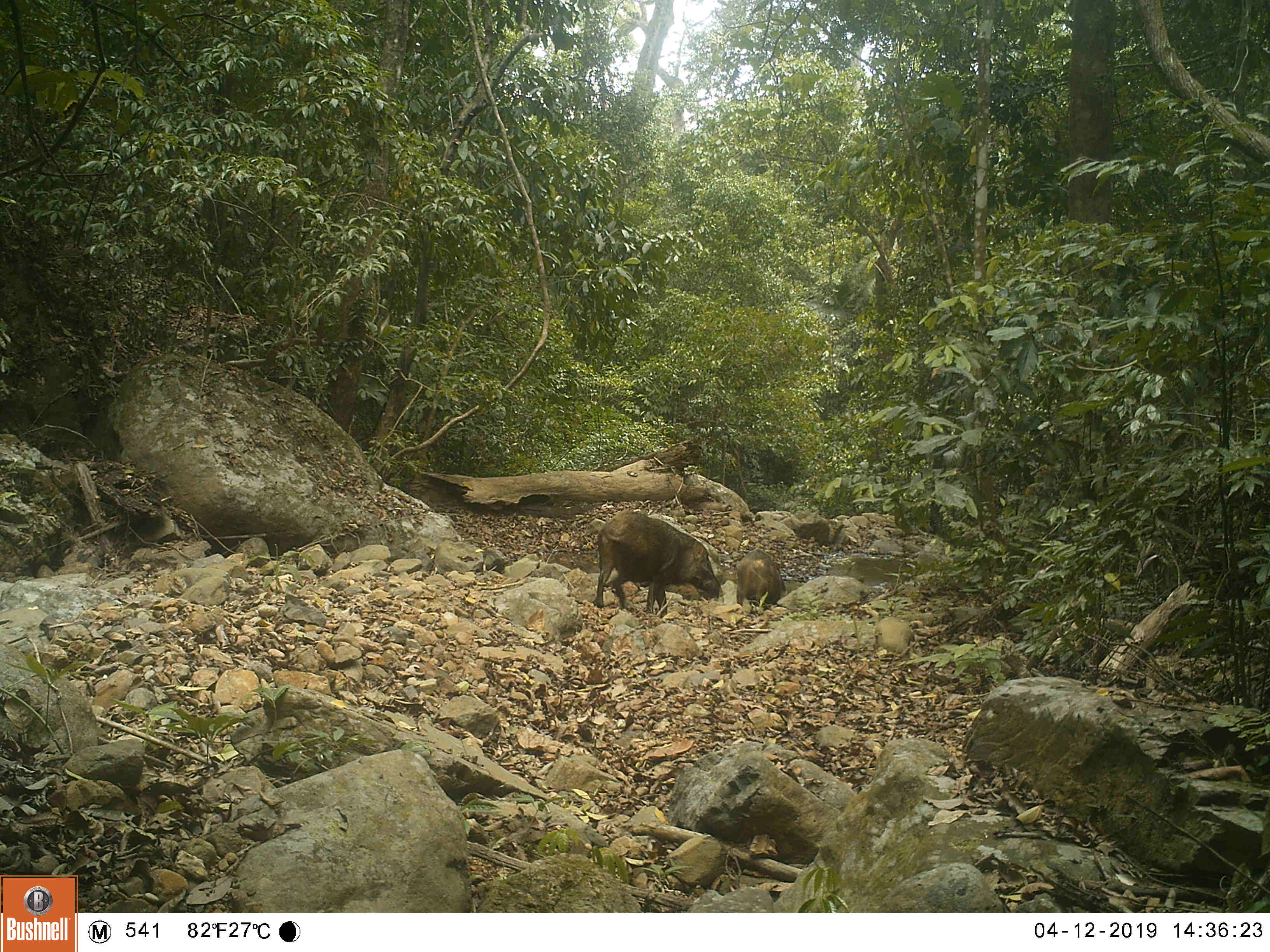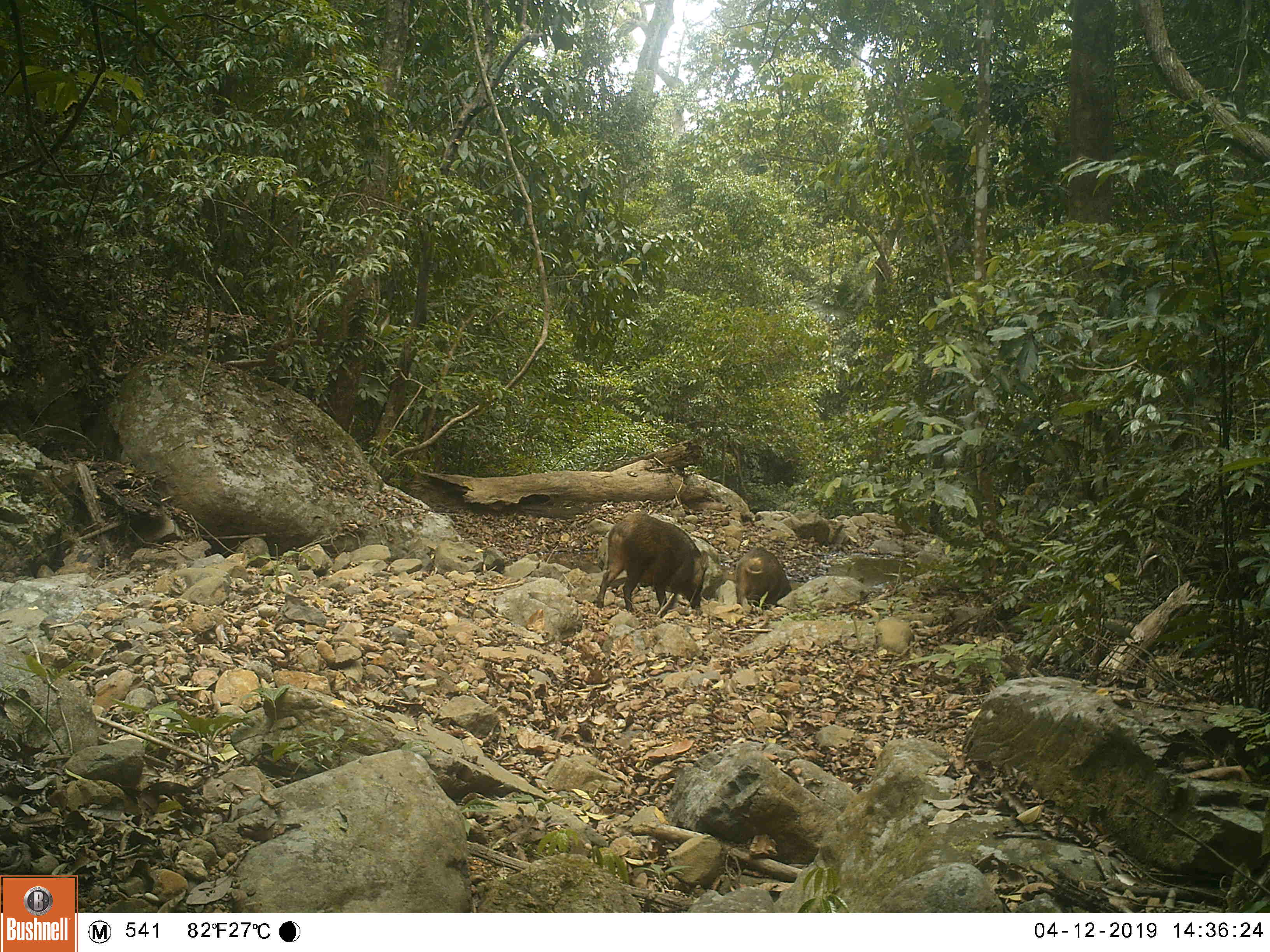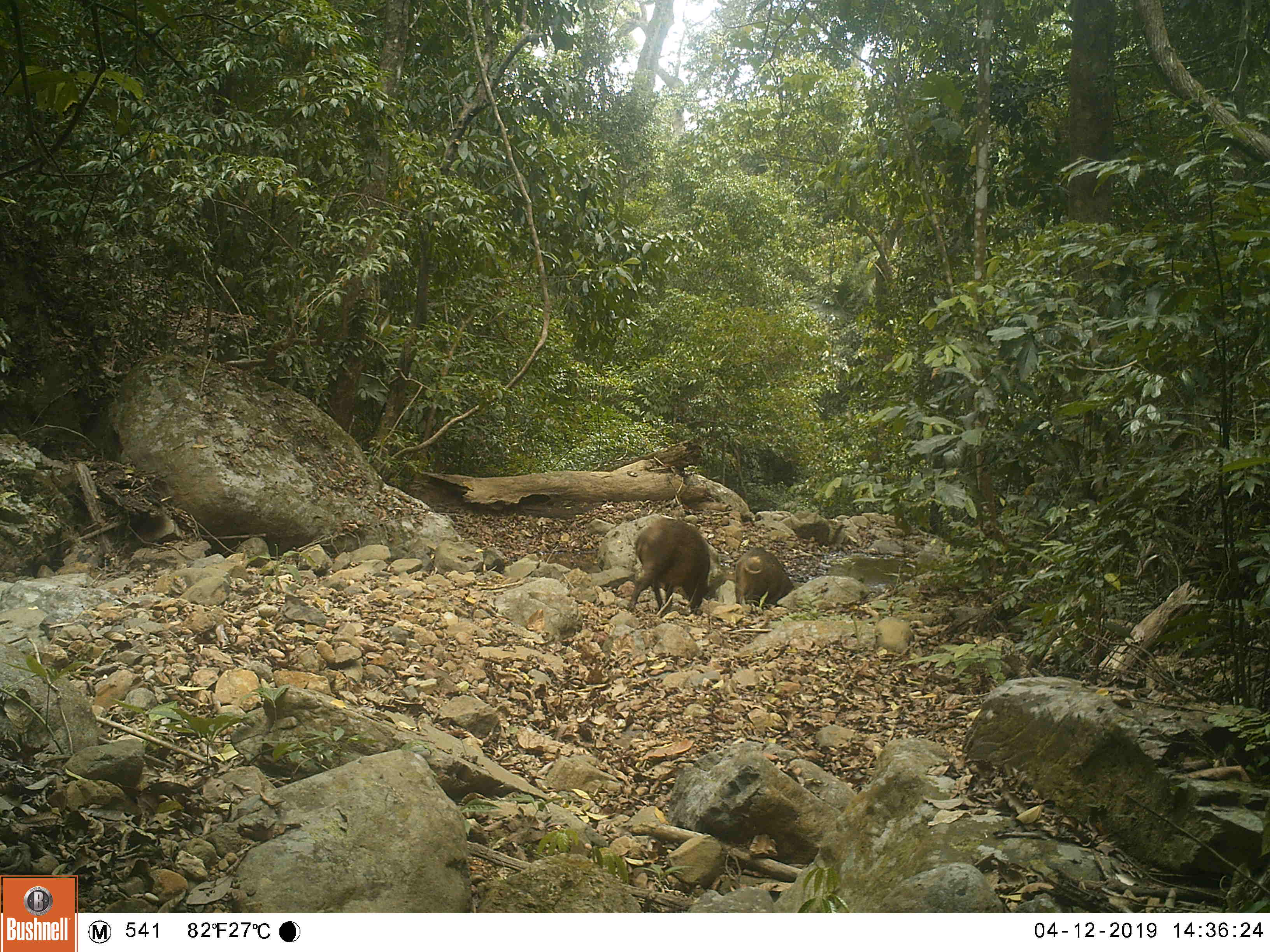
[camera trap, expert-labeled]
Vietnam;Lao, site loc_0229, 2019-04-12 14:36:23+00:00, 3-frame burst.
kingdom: Animalia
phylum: Chordata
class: Mammalia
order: Artiodactyla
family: Suidae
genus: Sus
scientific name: Sus scrofa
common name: eurasian wild pig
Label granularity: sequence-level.